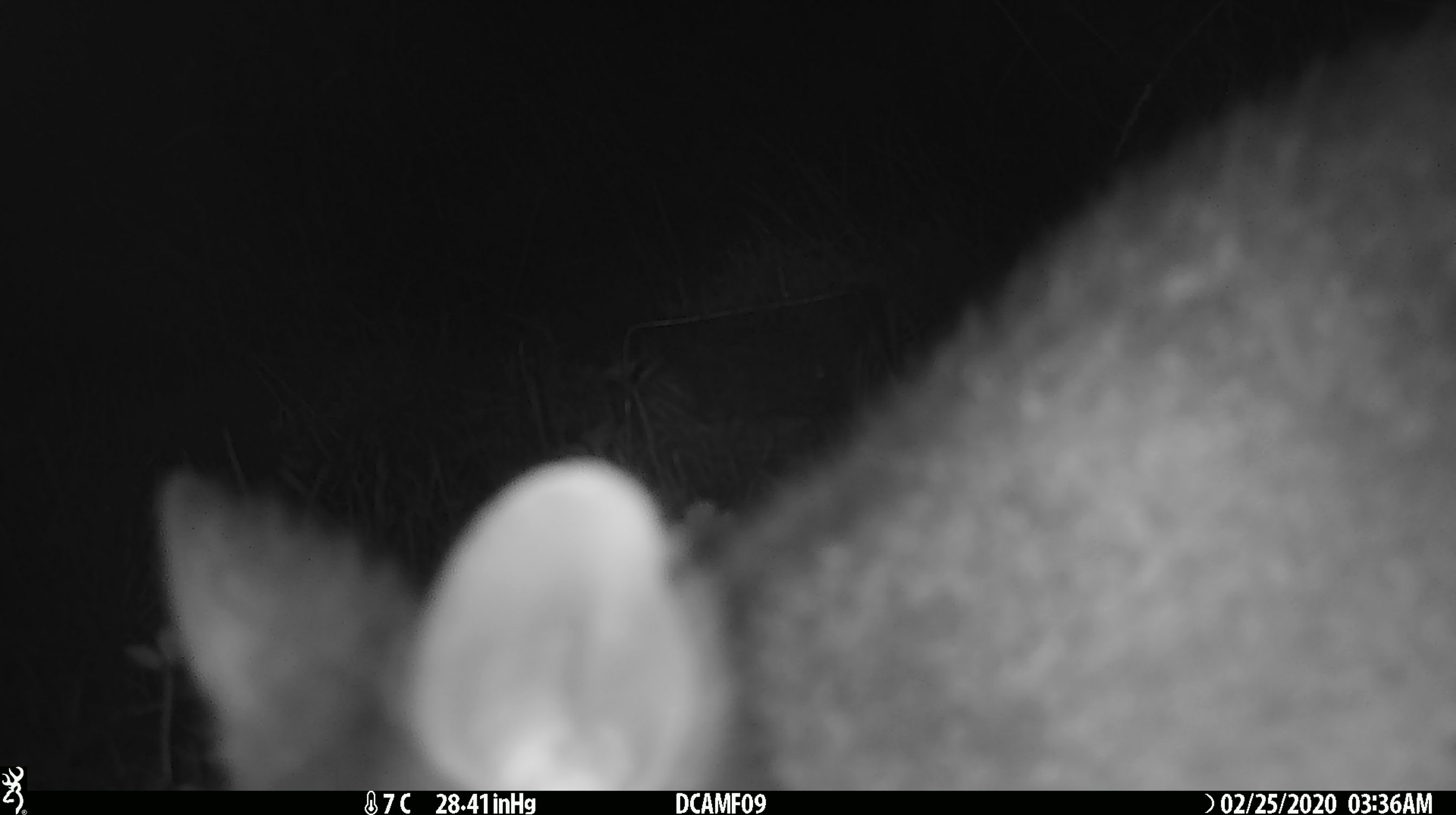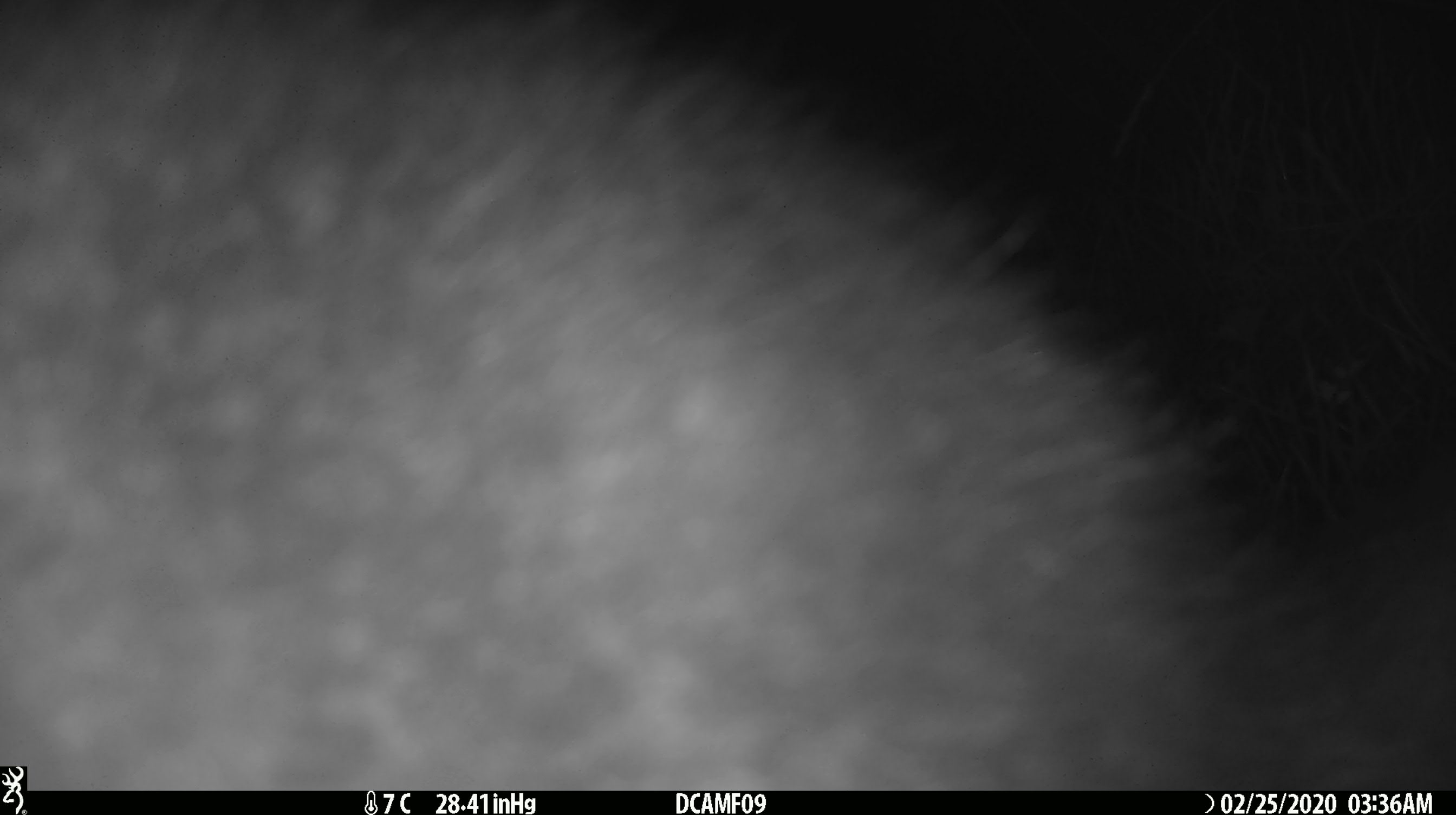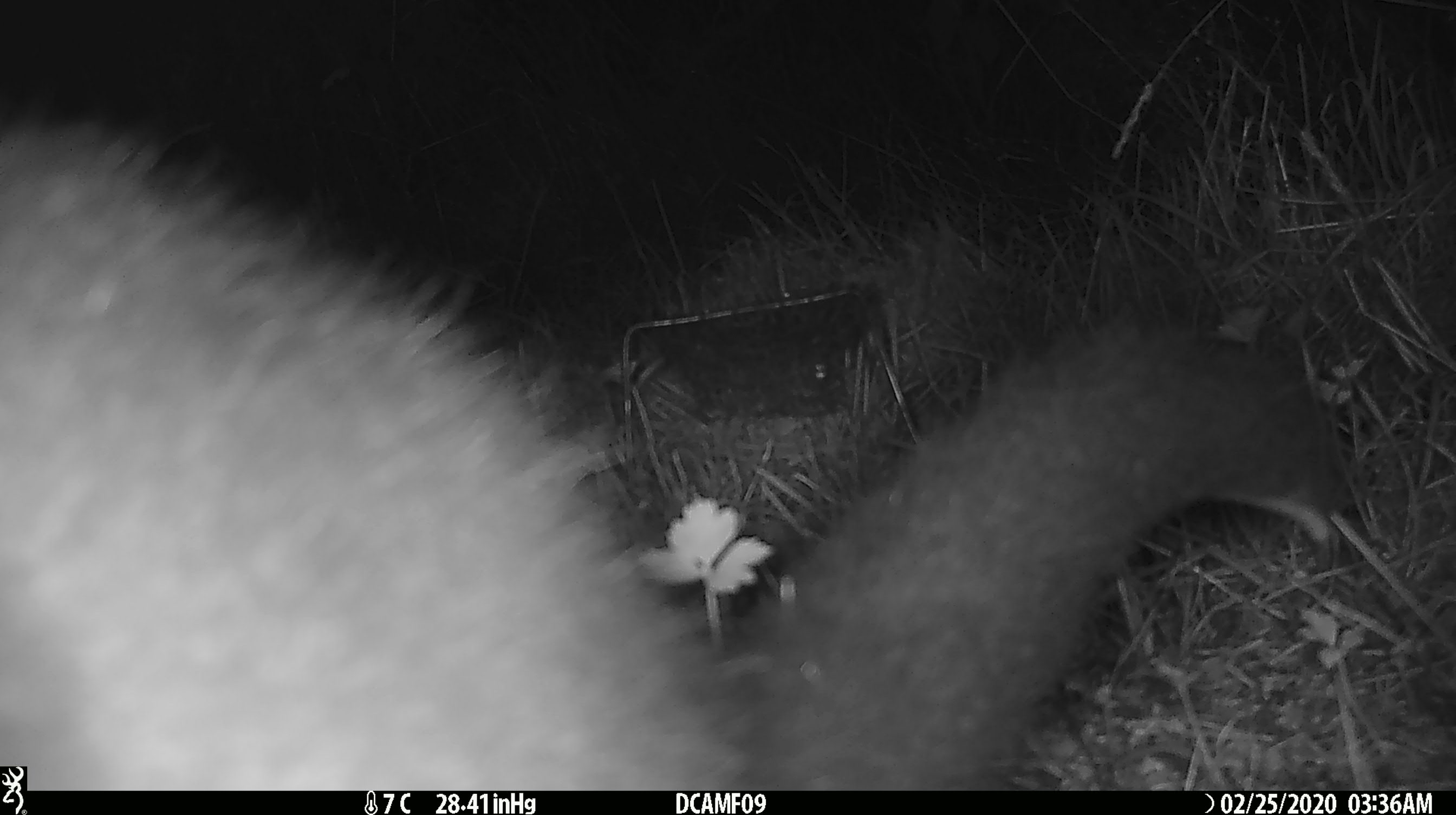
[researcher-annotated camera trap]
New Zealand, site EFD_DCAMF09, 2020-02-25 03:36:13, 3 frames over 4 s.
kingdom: Animalia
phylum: Chordata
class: Mammalia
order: Diprotodontia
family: Phalangeridae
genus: Trichosurus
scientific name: Trichosurus vulpecula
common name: common brushtail possum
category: possum